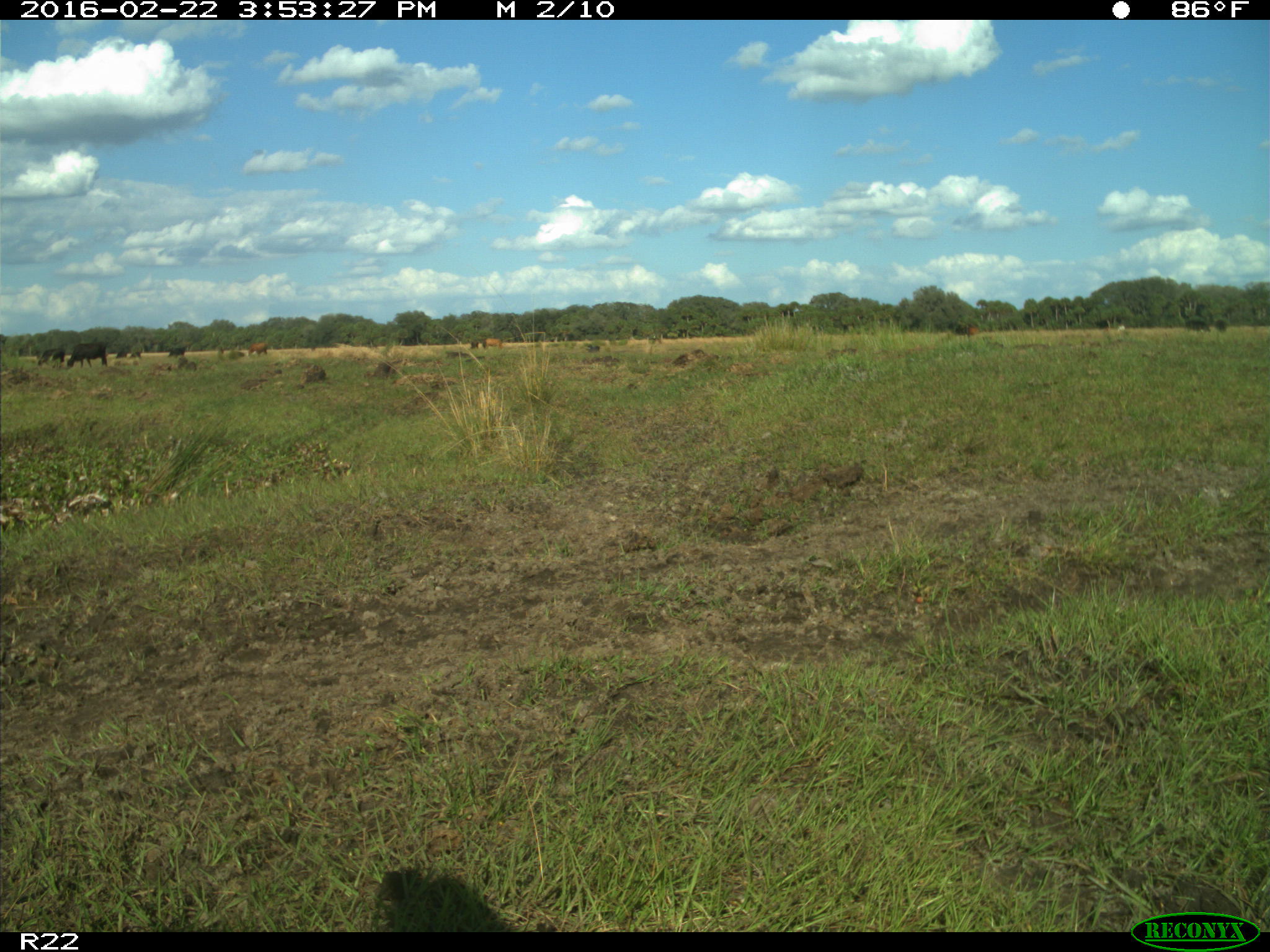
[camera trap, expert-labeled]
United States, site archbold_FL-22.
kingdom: Animalia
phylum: Chordata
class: Mammalia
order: Artiodactyla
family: Bovidae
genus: Bos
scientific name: Bos taurus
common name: domestic cow